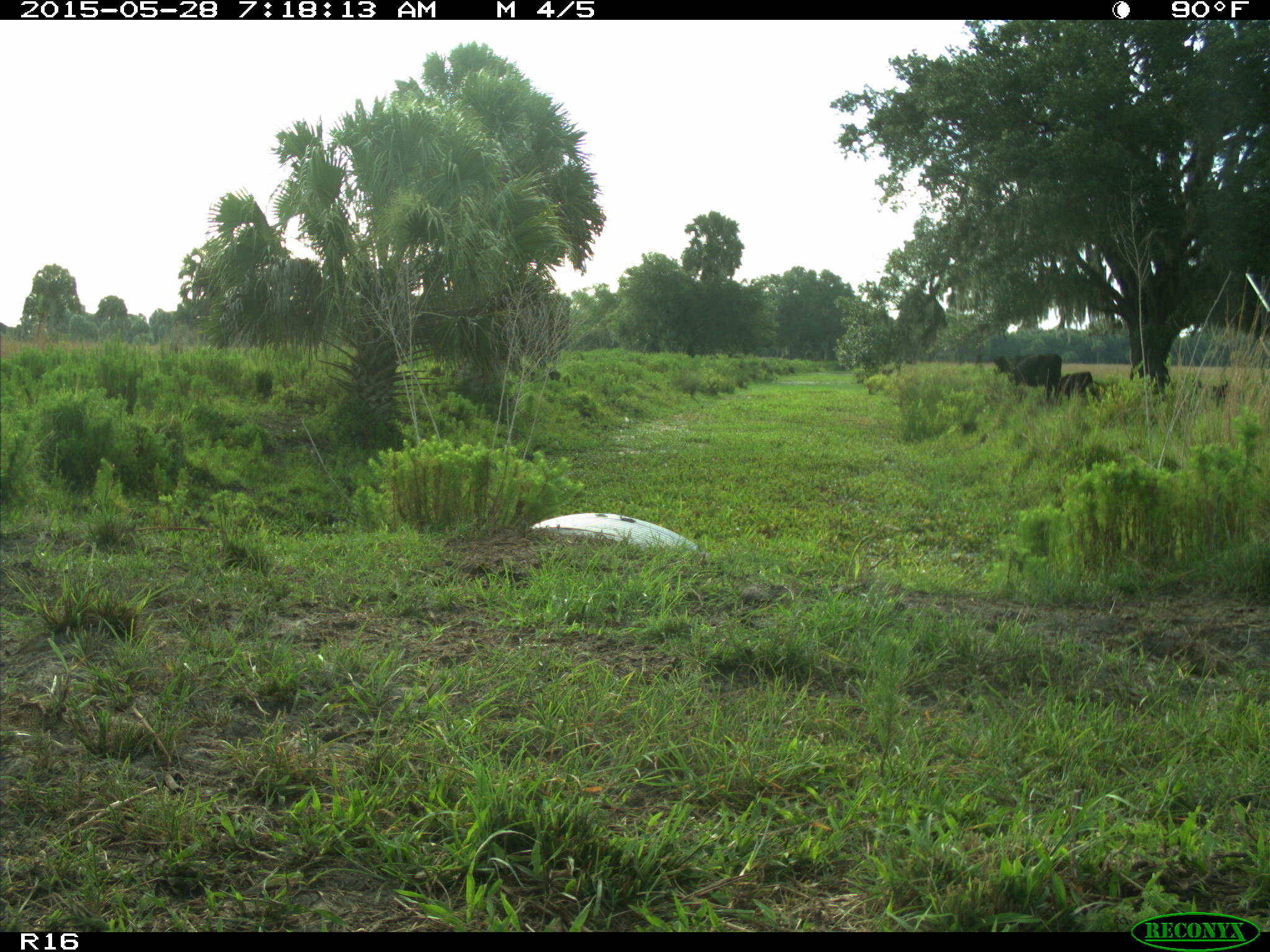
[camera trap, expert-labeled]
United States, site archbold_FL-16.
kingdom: Animalia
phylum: Chordata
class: Mammalia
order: Artiodactyla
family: Bovidae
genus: Bos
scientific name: Bos taurus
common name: domestic cow